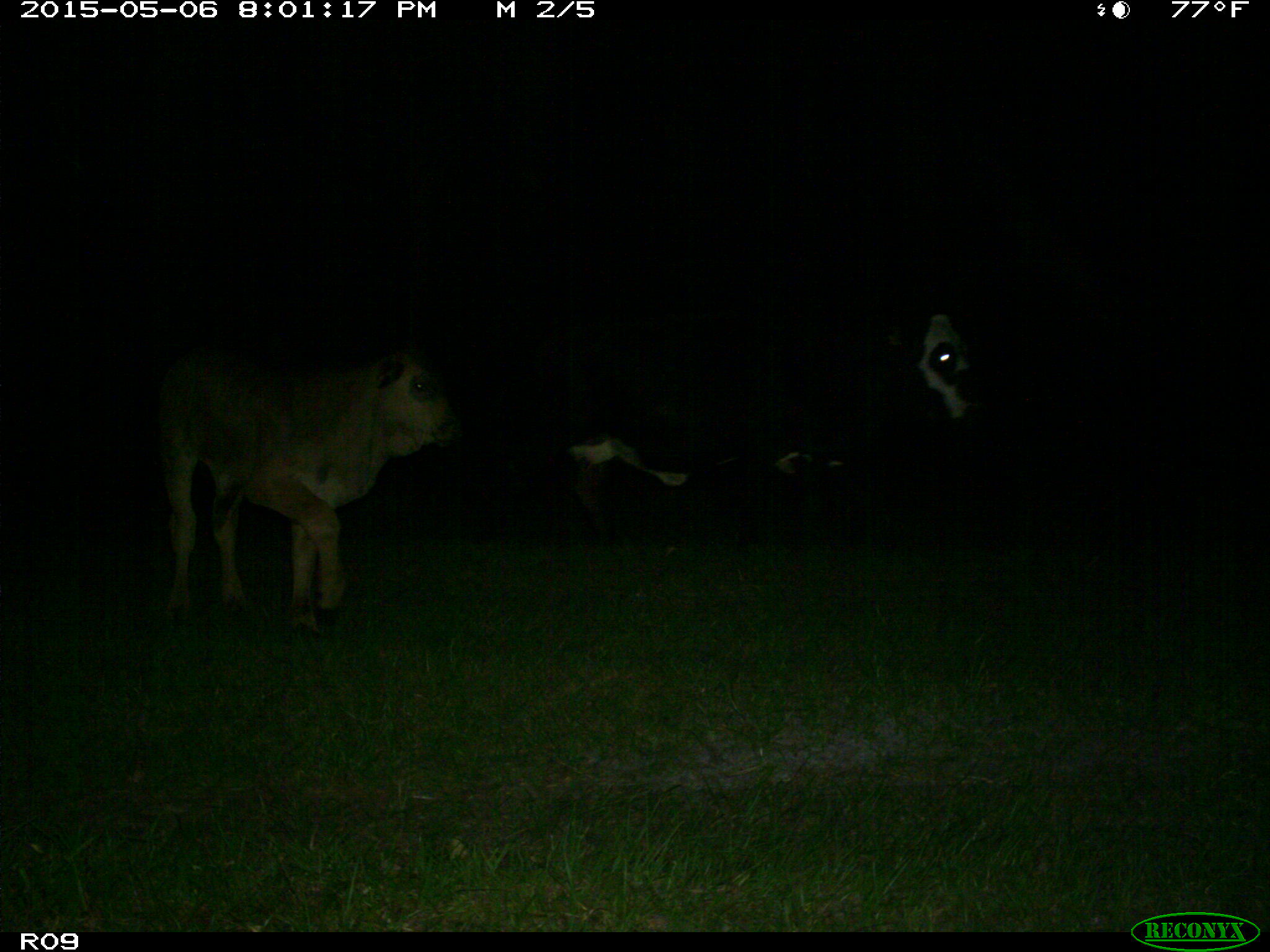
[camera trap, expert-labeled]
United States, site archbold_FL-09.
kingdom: Animalia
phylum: Chordata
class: Mammalia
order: Artiodactyla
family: Bovidae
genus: Bos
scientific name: Bos taurus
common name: domestic cow